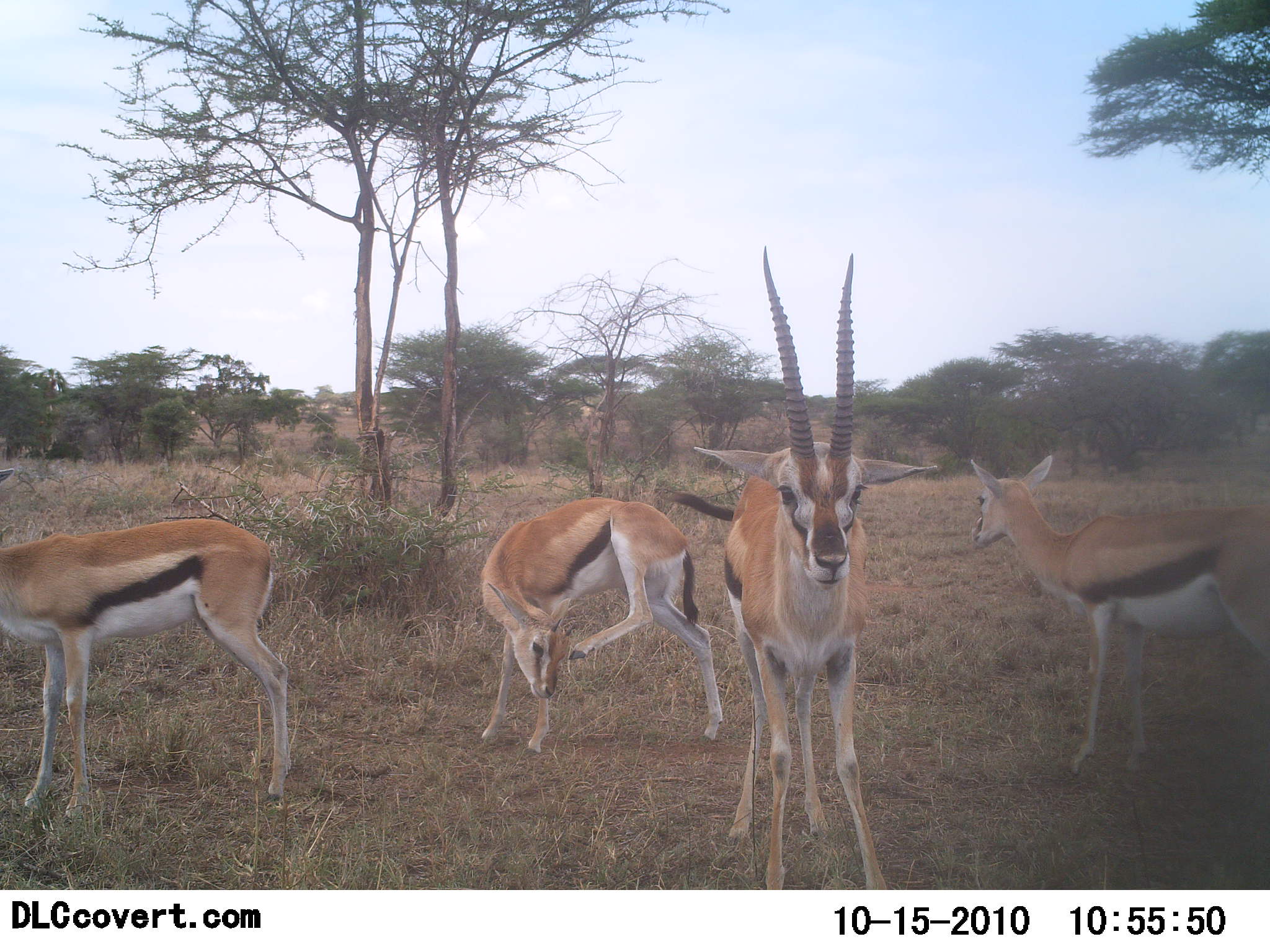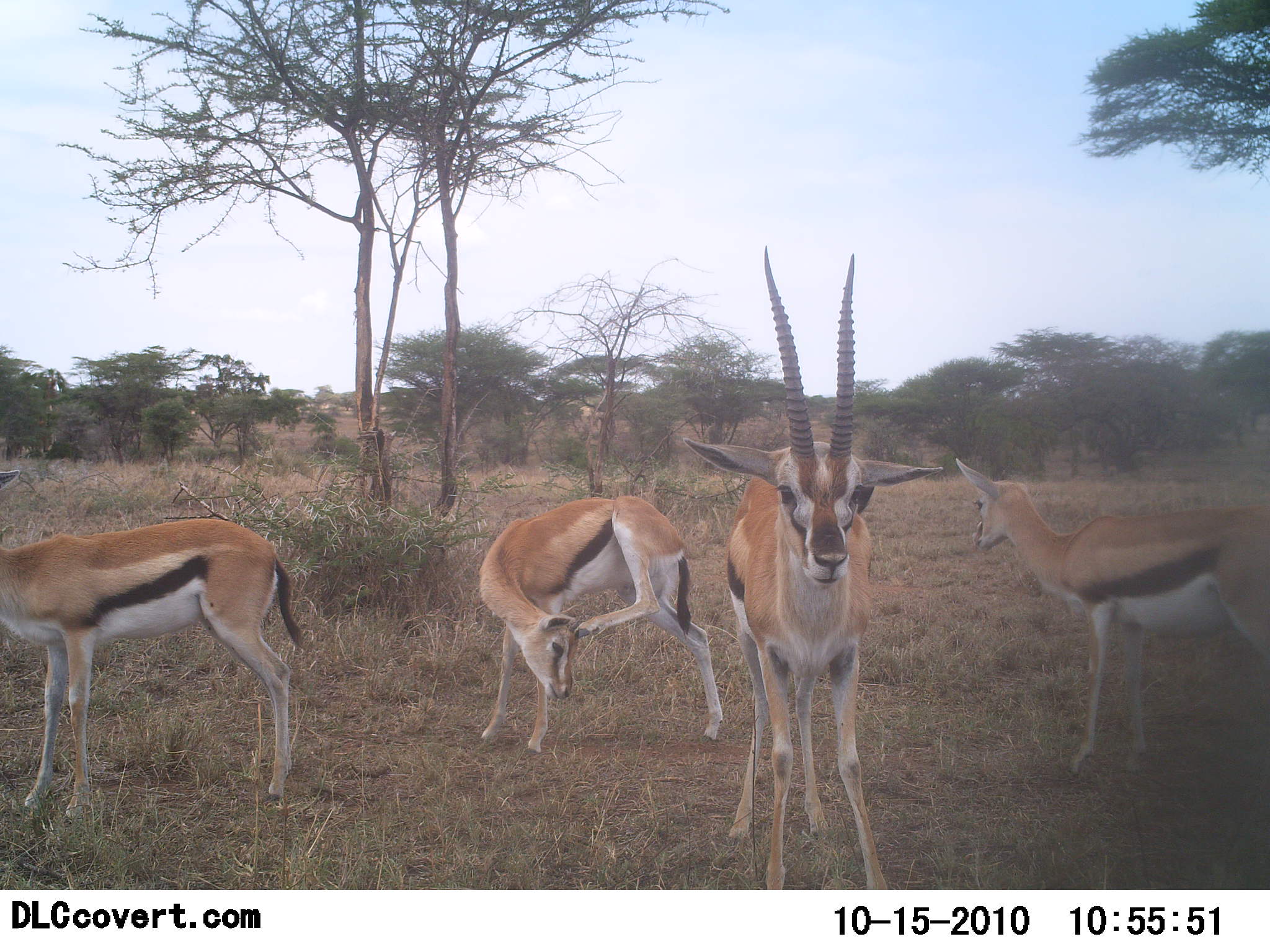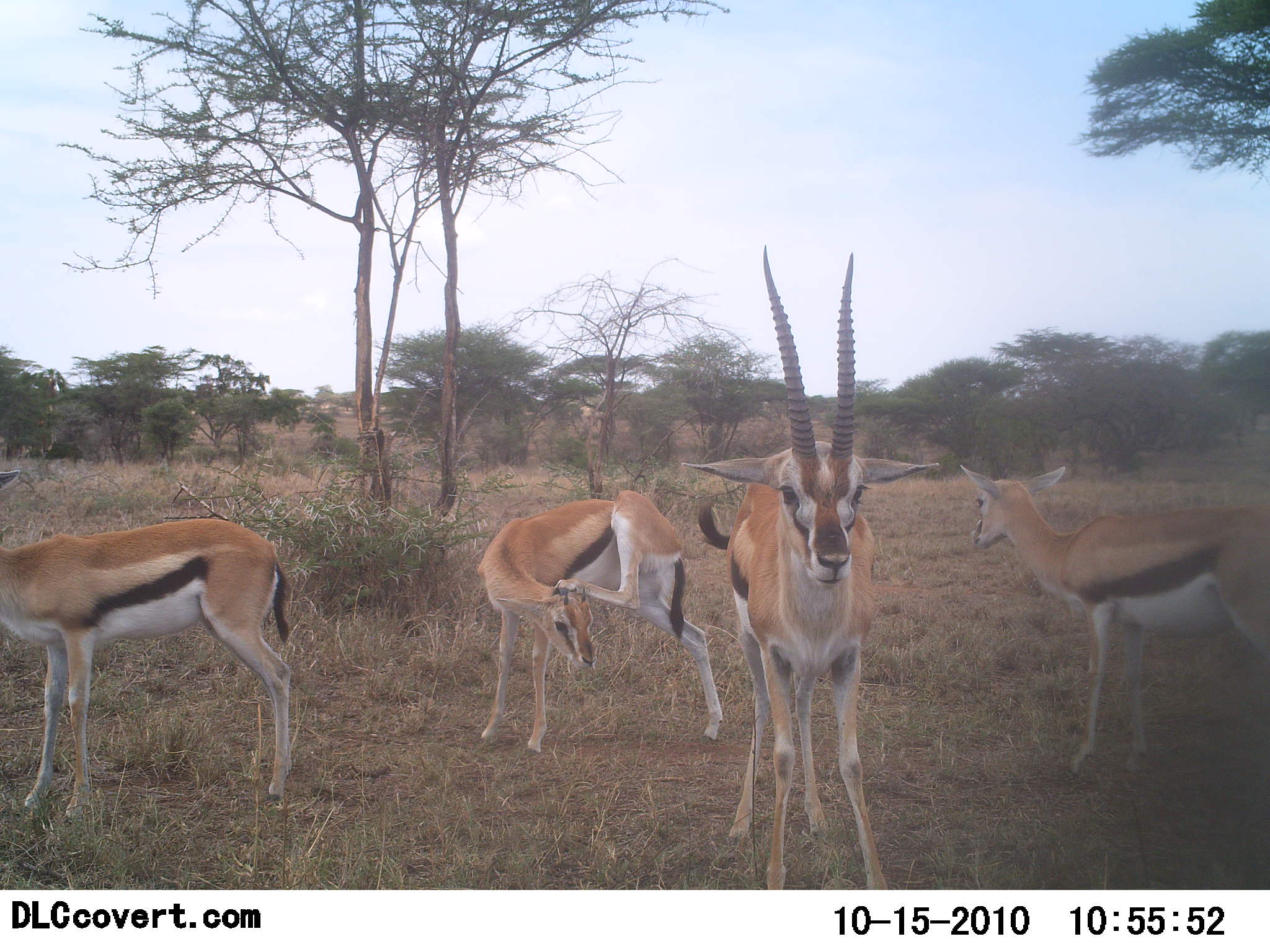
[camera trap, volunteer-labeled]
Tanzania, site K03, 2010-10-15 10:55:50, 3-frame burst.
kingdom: Animalia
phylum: Chordata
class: Mammalia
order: Artiodactyla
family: Bovidae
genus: Eudorcas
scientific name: Eudorcas thomsonii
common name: thomson's gazelle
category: gazellethomsons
Gazellethomsons (thomson's gazelle) (Eudorcas thomsonii), count 4. Behavior (volunteer vote fractions): standing 94%, resting 19%, moving 12%, interacting 0%. Young present (vote fraction): 6%. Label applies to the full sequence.